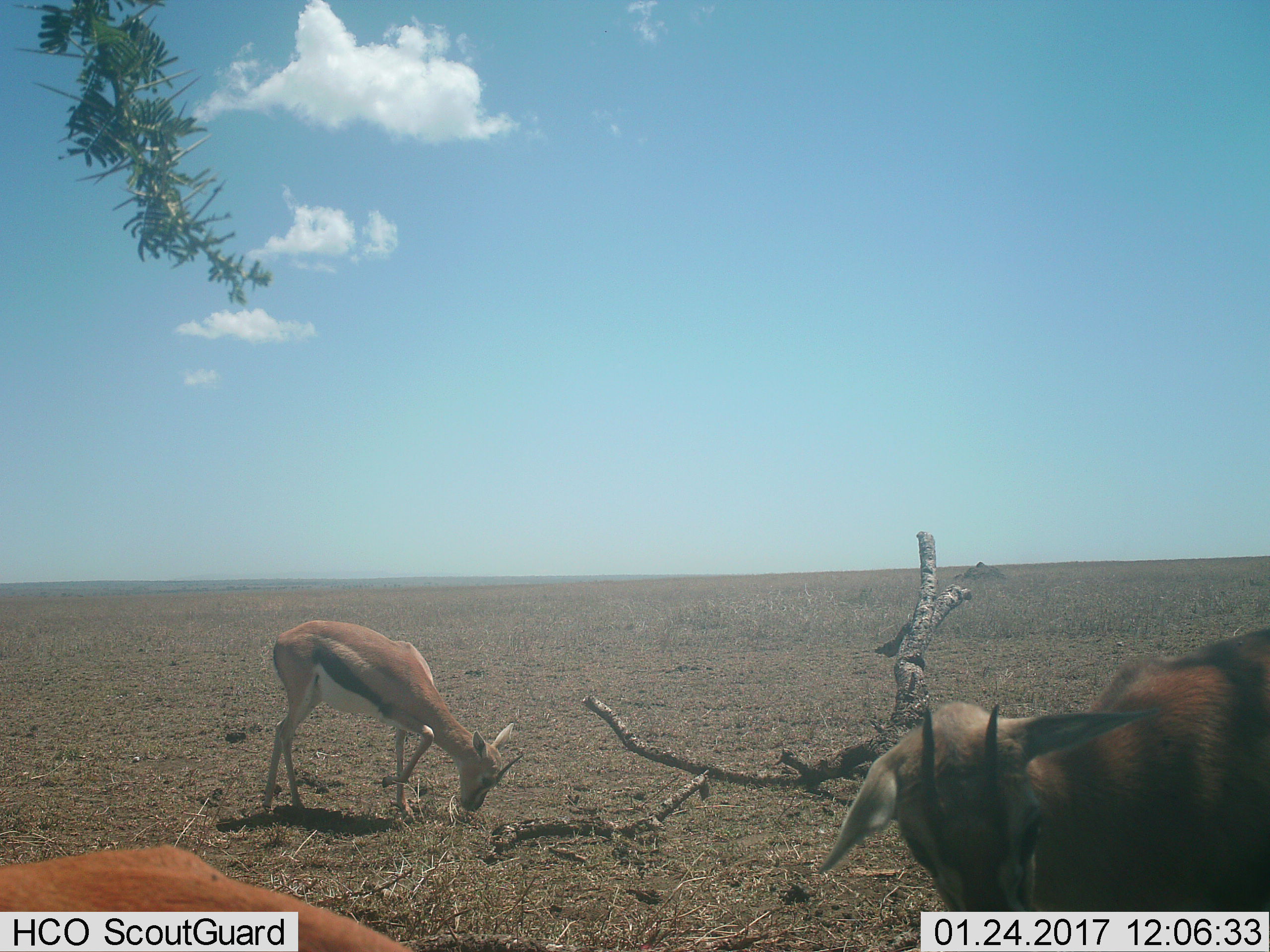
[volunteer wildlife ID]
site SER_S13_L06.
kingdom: Animalia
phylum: Chordata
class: Mammalia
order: Artiodactyla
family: Bovidae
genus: Eudorcas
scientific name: Eudorcas thomsonii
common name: thomson's gazelle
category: gazellethomsons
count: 3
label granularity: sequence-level